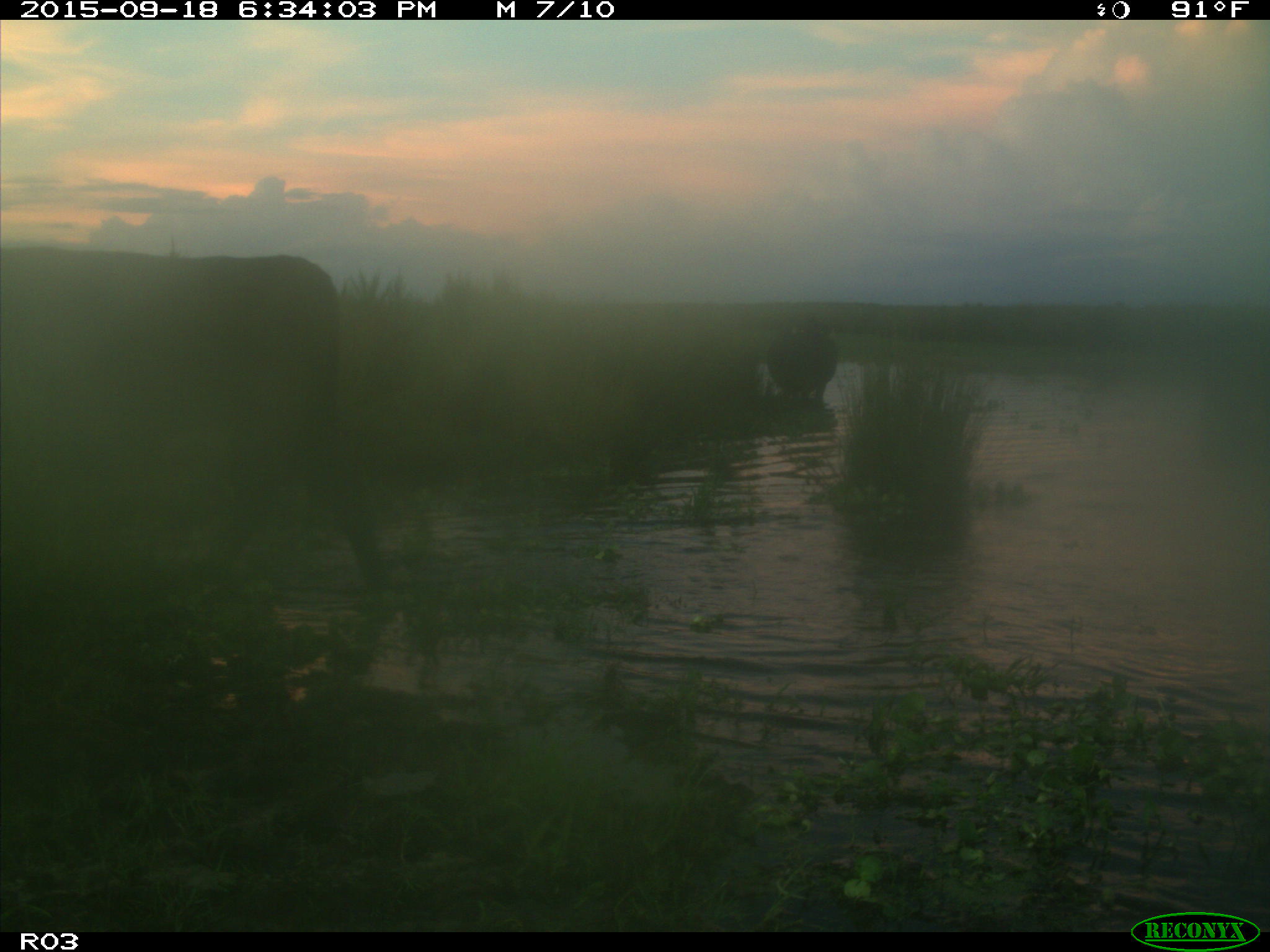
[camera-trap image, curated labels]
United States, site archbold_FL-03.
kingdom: Animalia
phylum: Chordata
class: Mammalia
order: Artiodactyla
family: Bovidae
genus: Bos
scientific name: Bos taurus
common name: domestic cow